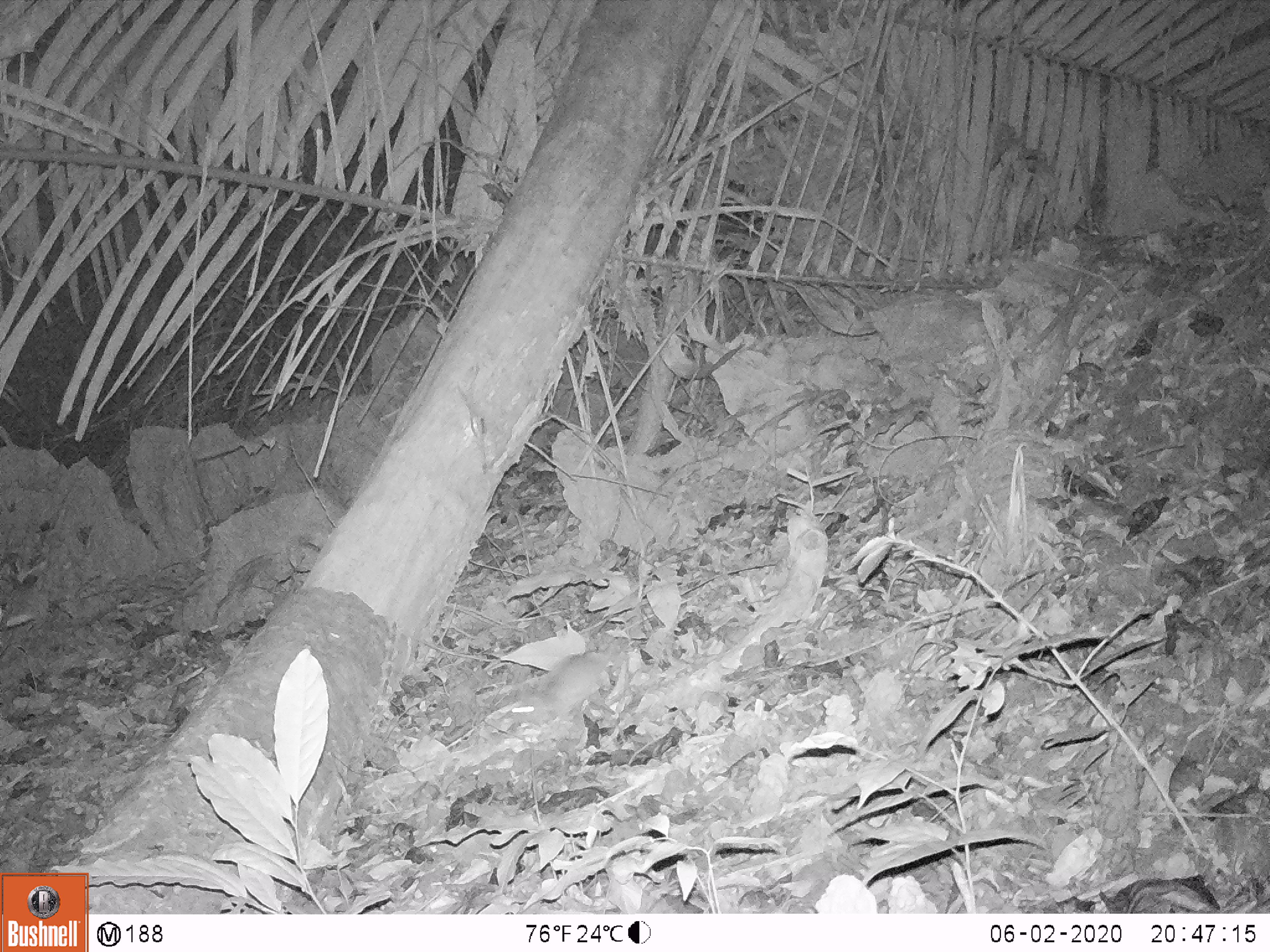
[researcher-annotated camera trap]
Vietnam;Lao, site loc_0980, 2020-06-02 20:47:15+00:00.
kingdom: Animalia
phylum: Chordata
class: Mammalia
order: Rodentia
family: Muridae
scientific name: Muridae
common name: old-world mice and rats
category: unidentified murid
Unidentified murid (old-world mice and rats) (Muridae). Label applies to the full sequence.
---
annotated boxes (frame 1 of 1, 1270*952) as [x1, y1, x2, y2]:
unidentified murid: [511, 637, 622, 725]